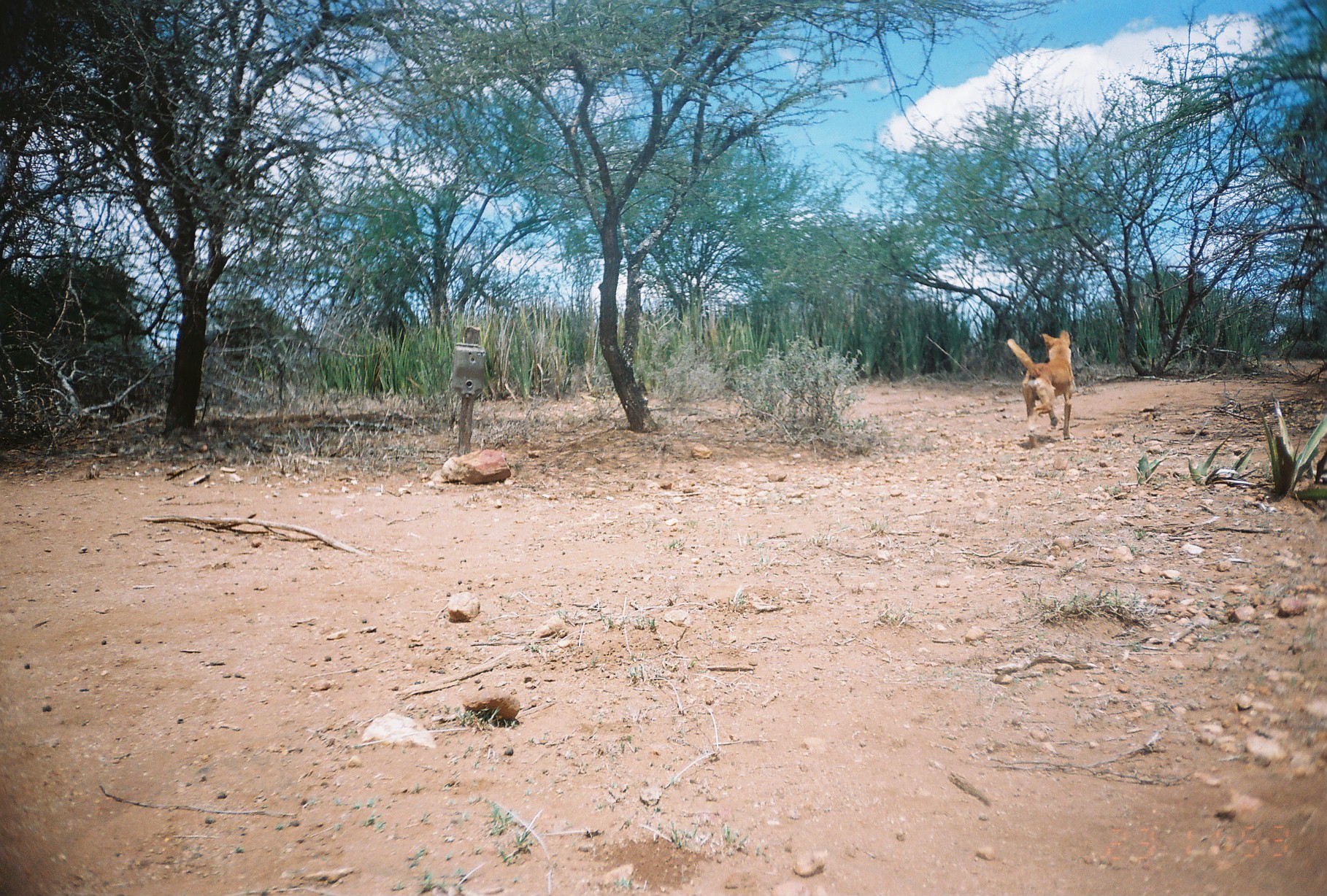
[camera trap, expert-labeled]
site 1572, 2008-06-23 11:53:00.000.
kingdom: Animalia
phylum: Chordata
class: Mammalia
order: Carnivora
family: Canidae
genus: Canis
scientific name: Canis familiaris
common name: domestic dog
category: canis lupus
Canis lupus (domestic dog) (Canis familiaris), count 1.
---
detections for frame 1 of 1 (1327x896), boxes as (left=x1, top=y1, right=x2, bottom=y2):
canis lupus: (left=1007, top=330, right=1076, bottom=447)